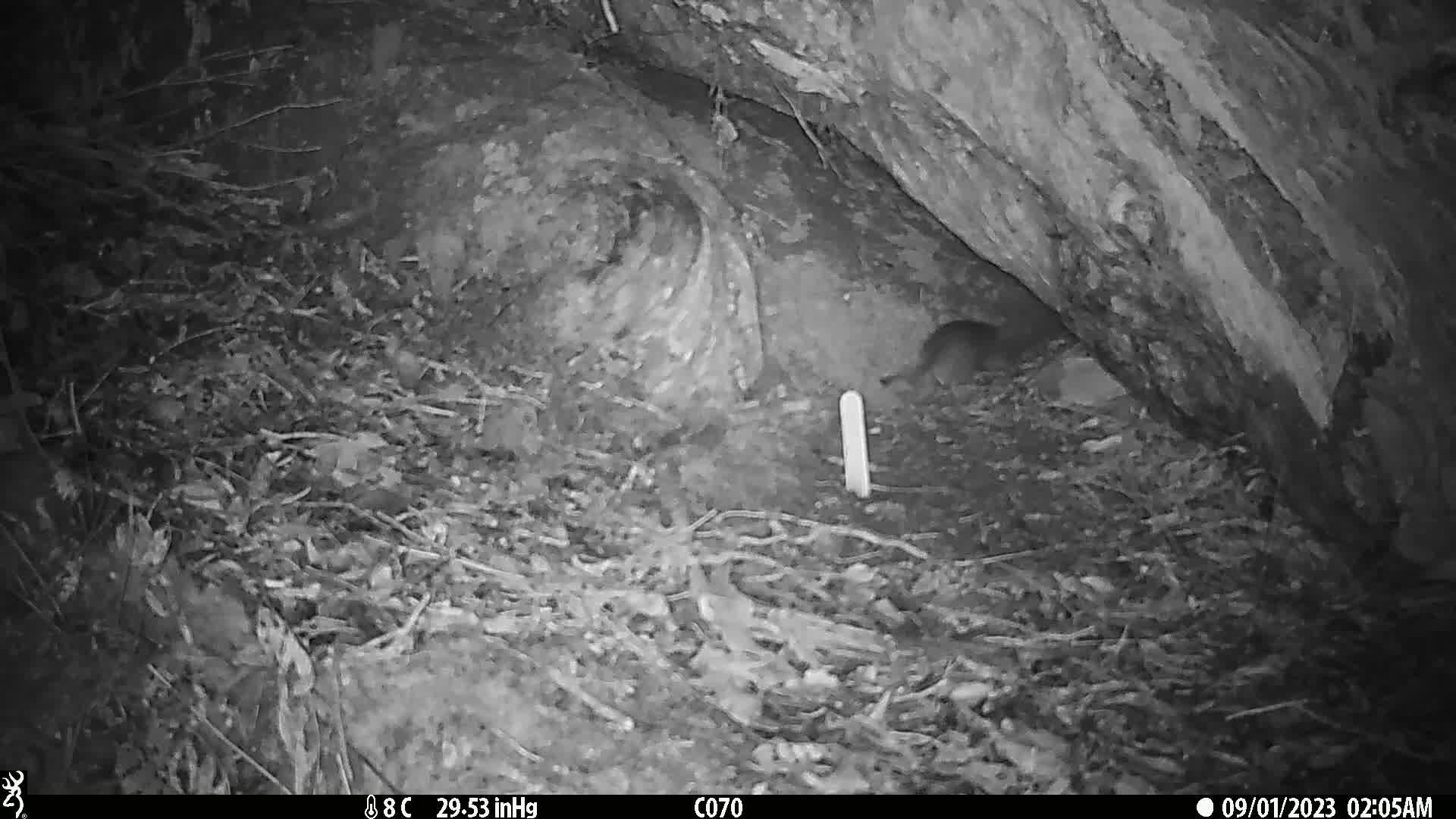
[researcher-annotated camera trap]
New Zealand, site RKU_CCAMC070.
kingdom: Animalia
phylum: Chordata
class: Mammalia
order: Rodentia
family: Muridae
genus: Rattus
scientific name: Rattus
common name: rat